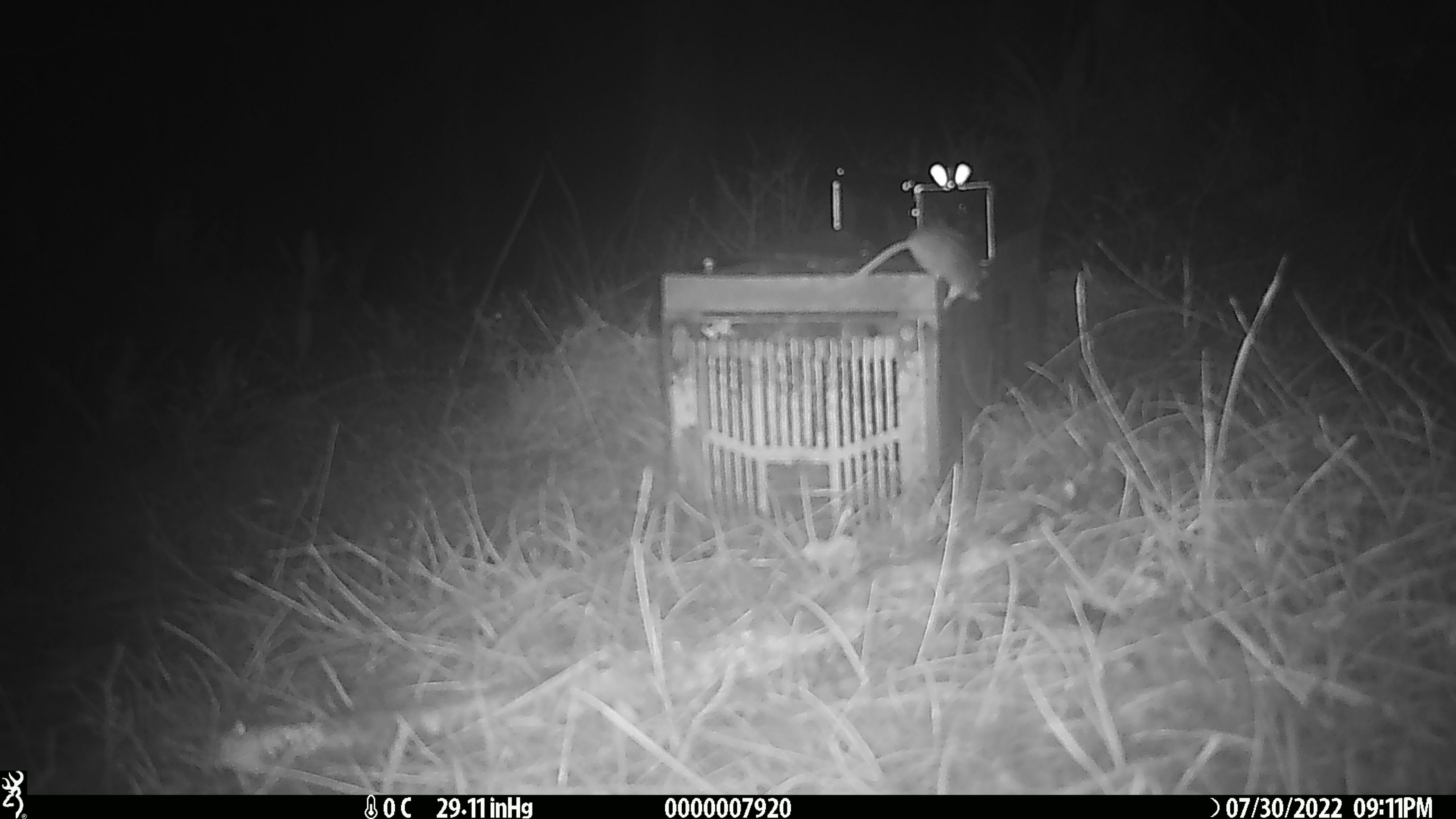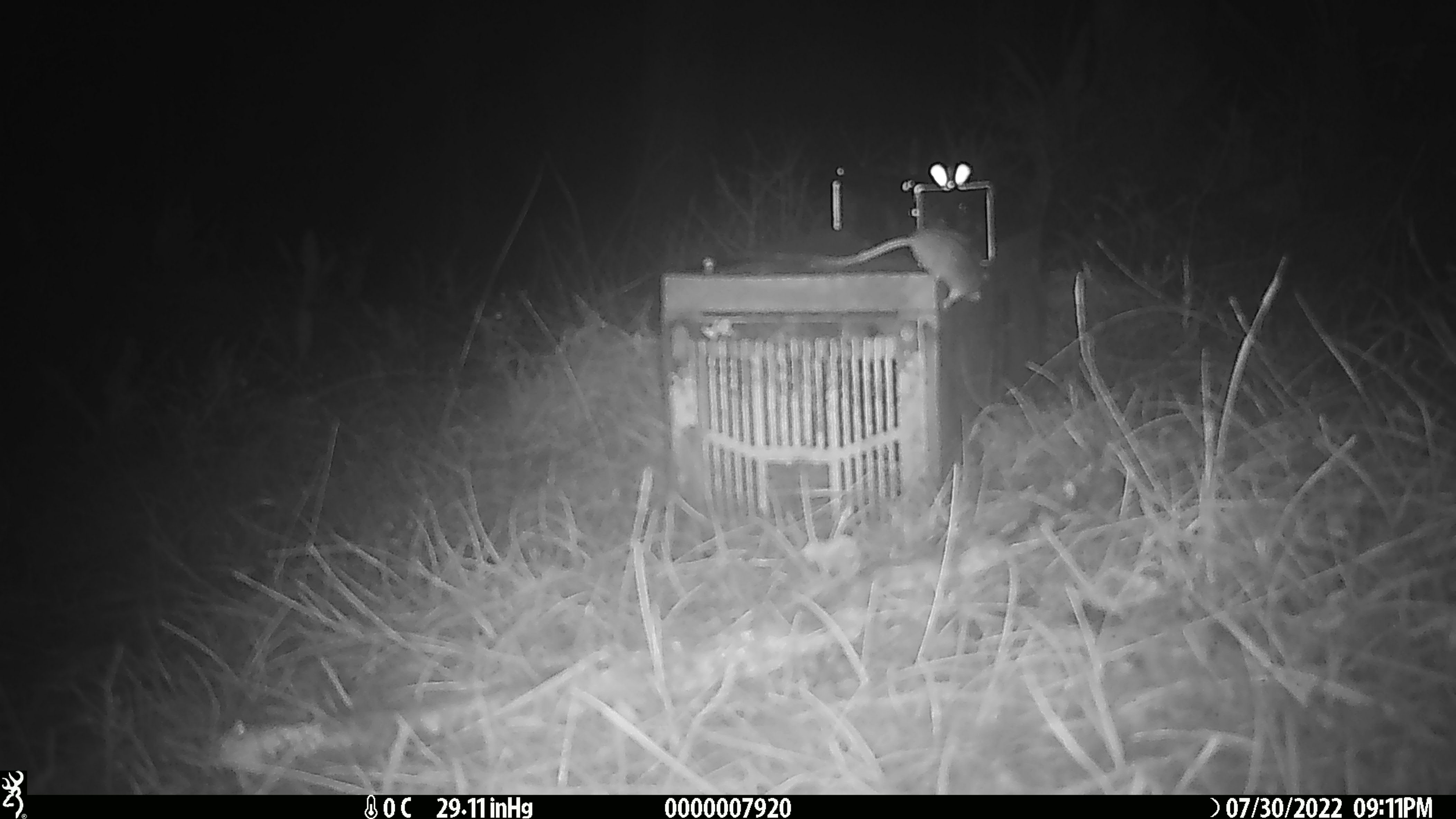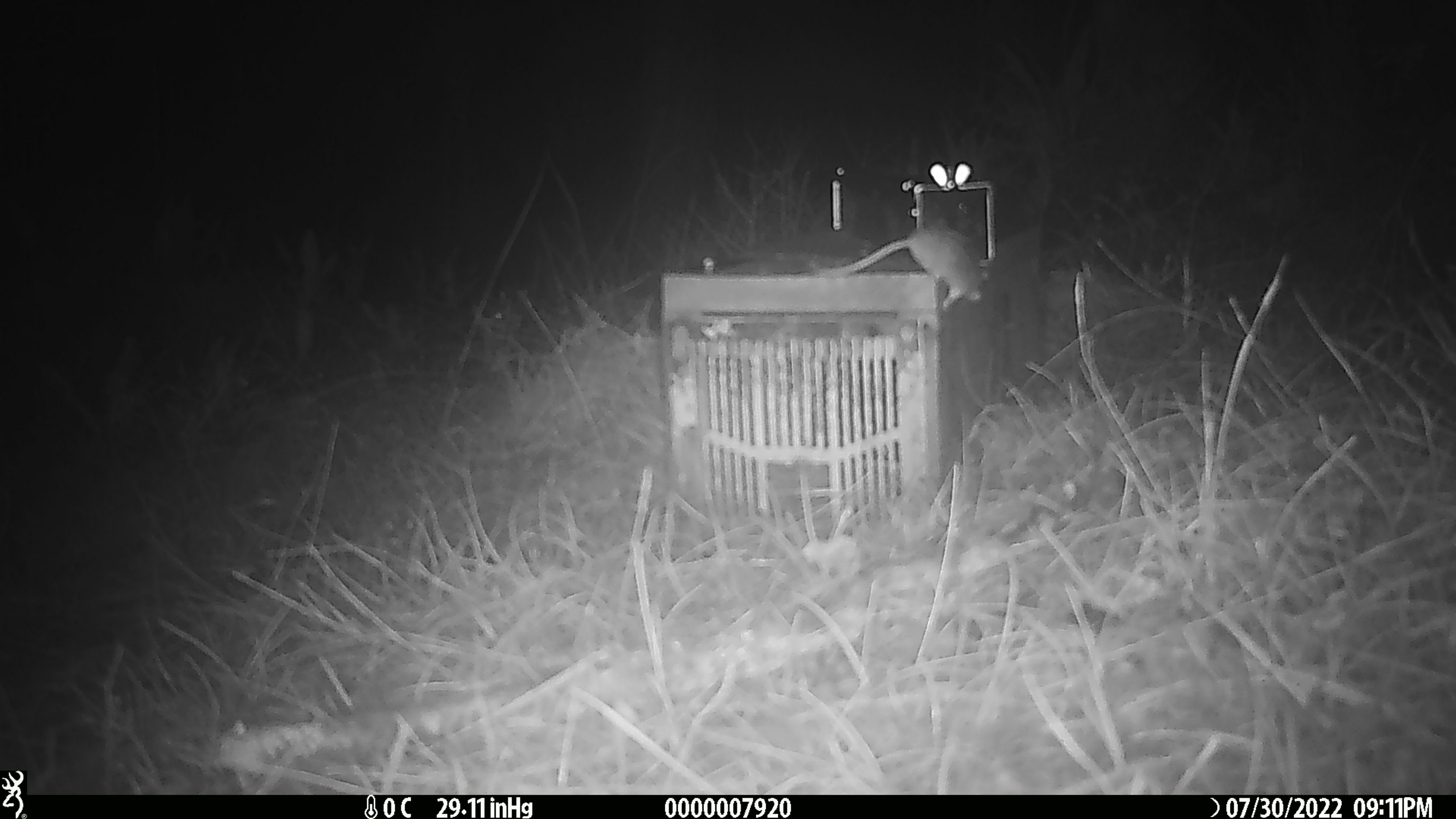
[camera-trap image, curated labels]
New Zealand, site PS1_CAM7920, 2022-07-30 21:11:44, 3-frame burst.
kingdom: Animalia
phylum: Chordata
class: Mammalia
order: Rodentia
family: Muridae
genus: Mus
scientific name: Mus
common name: mouse